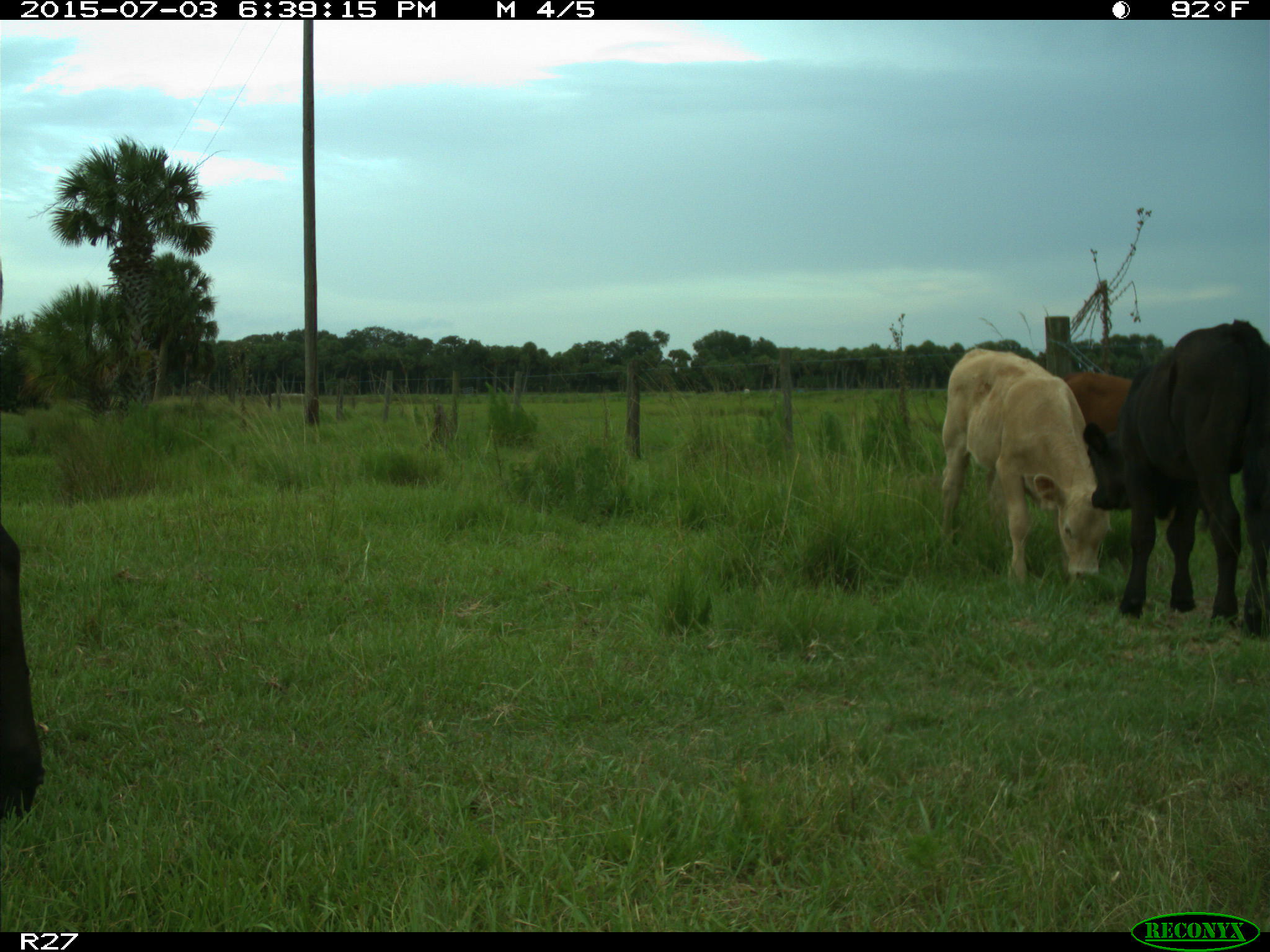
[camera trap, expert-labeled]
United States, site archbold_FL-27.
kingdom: Animalia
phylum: Chordata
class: Mammalia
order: Artiodactyla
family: Bovidae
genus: Bos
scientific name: Bos taurus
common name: domestic cow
Bos taurus (domestic cow).